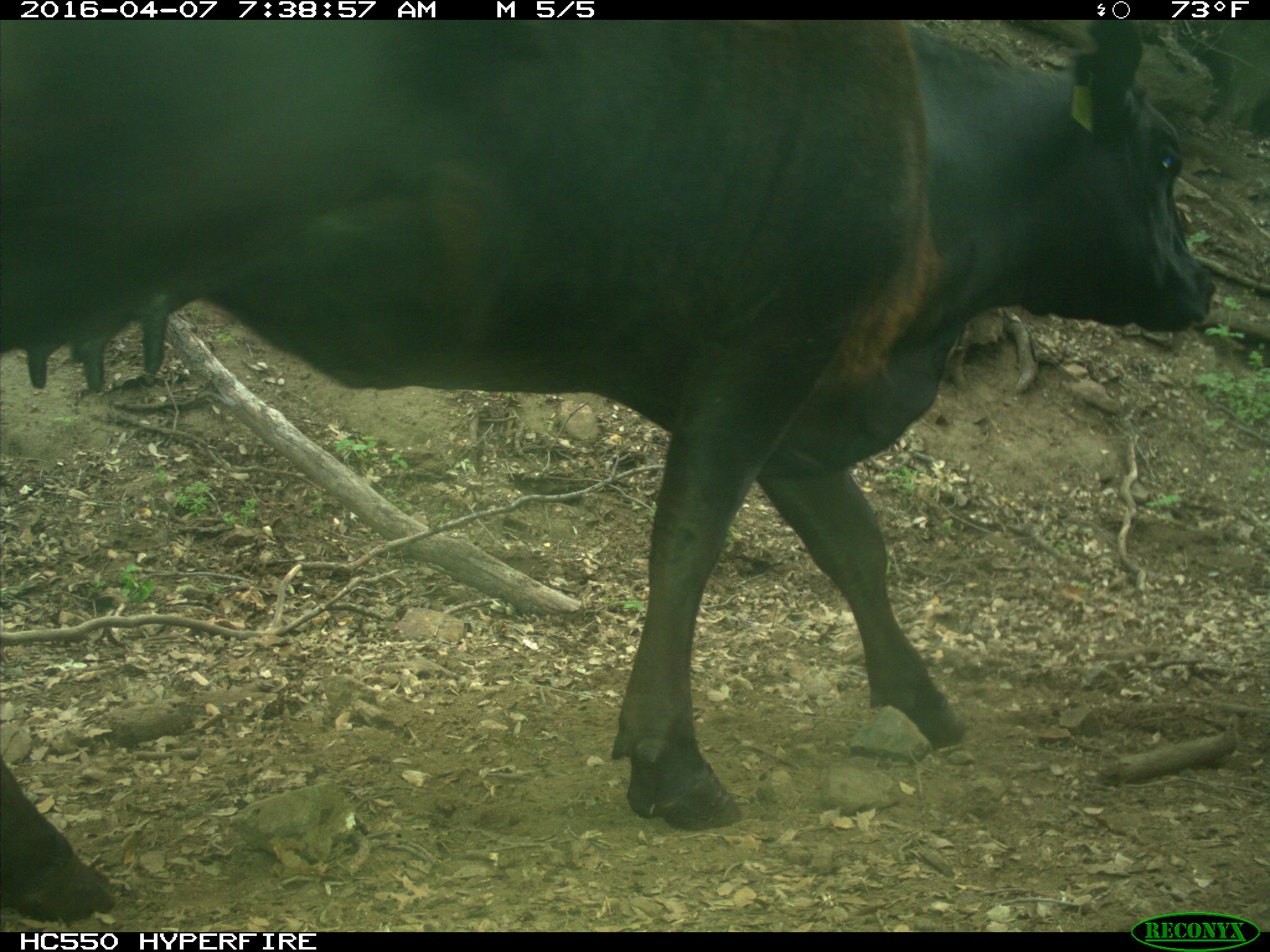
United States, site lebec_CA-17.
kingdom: Animalia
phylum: Chordata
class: Mammalia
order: Artiodactyla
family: Bovidae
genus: Bos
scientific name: Bos taurus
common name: domestic cow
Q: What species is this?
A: Bos taurus (domestic cow).